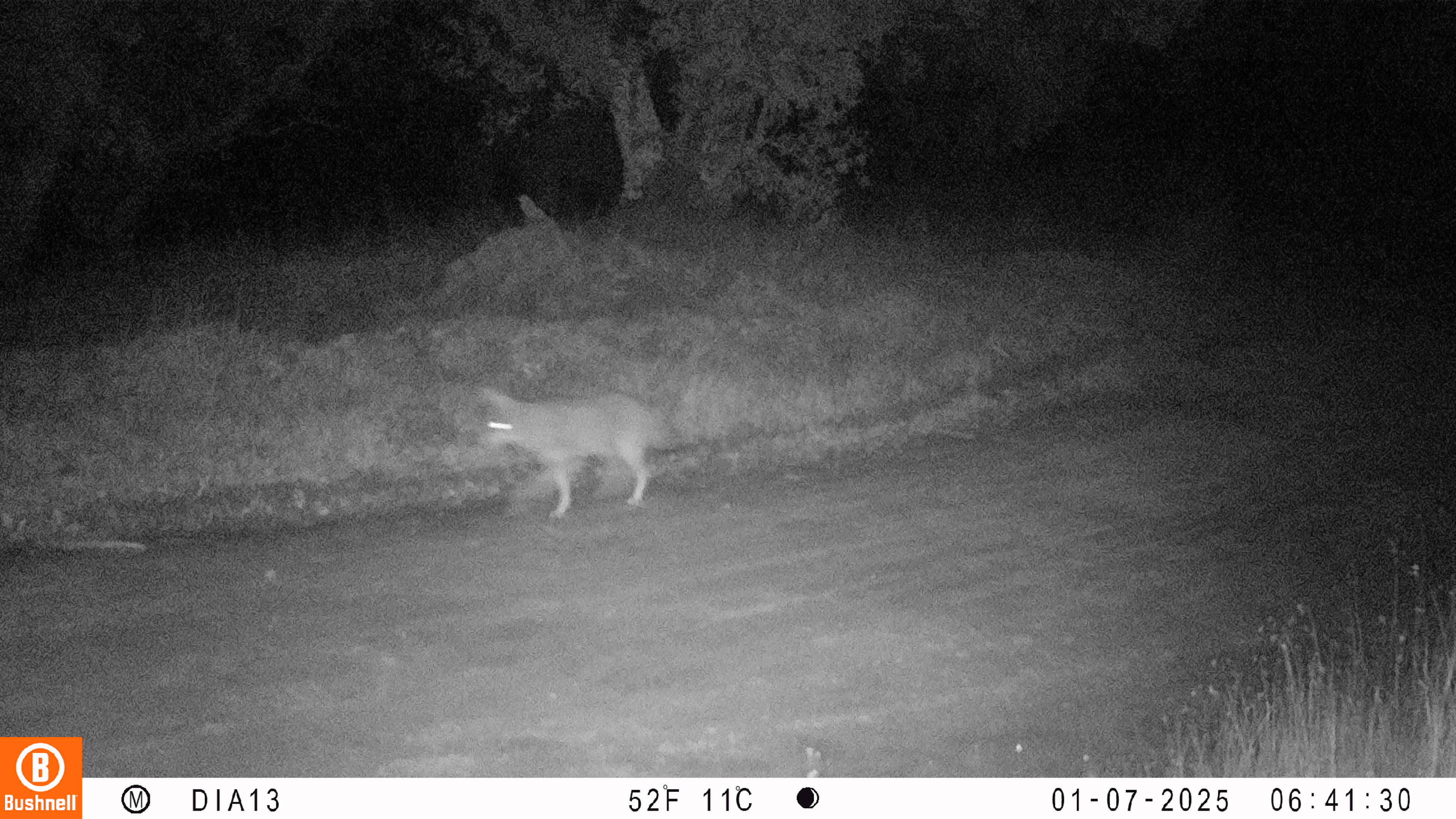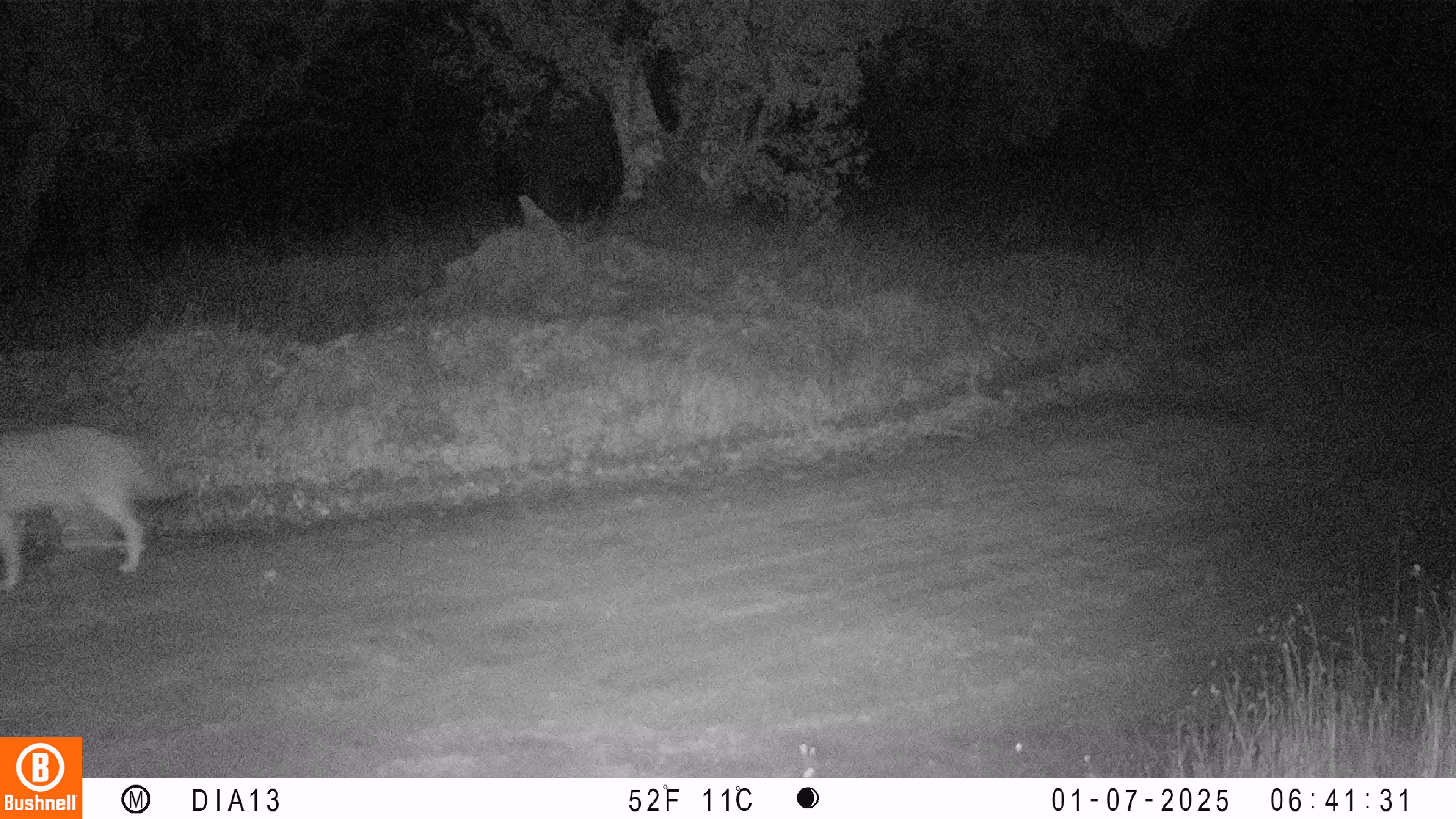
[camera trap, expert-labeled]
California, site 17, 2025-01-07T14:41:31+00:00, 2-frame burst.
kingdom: Animalia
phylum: Chordata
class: Mammalia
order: Carnivora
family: Canidae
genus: Canis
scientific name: Canis latrans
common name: coyote